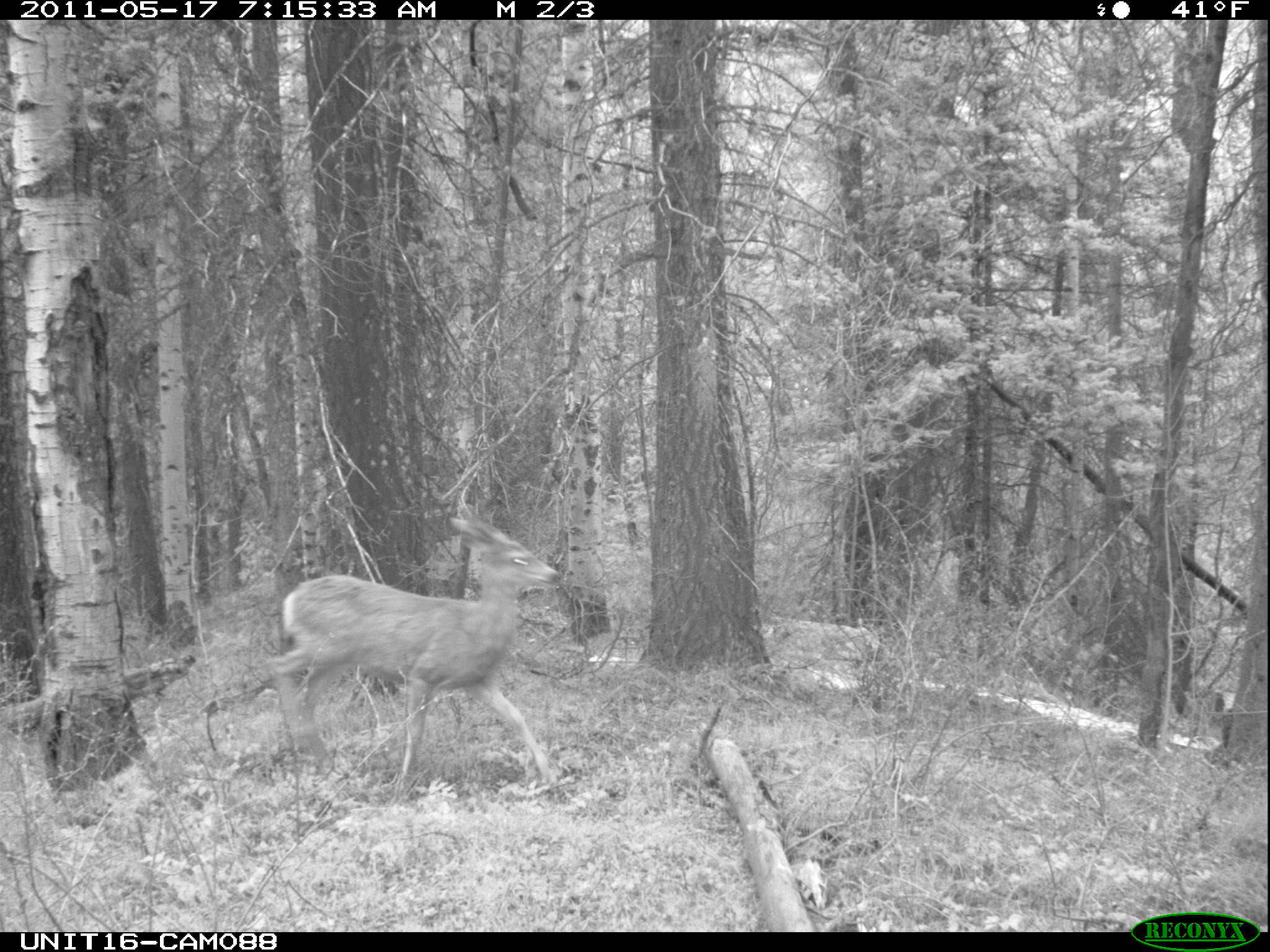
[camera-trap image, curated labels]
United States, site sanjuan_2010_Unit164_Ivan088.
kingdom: Animalia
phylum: Chordata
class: Mammalia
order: Artiodactyla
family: Cervidae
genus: Odocoileus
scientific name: Odocoileus hemionus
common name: mule deer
Odocoileus hemionus (mule deer).